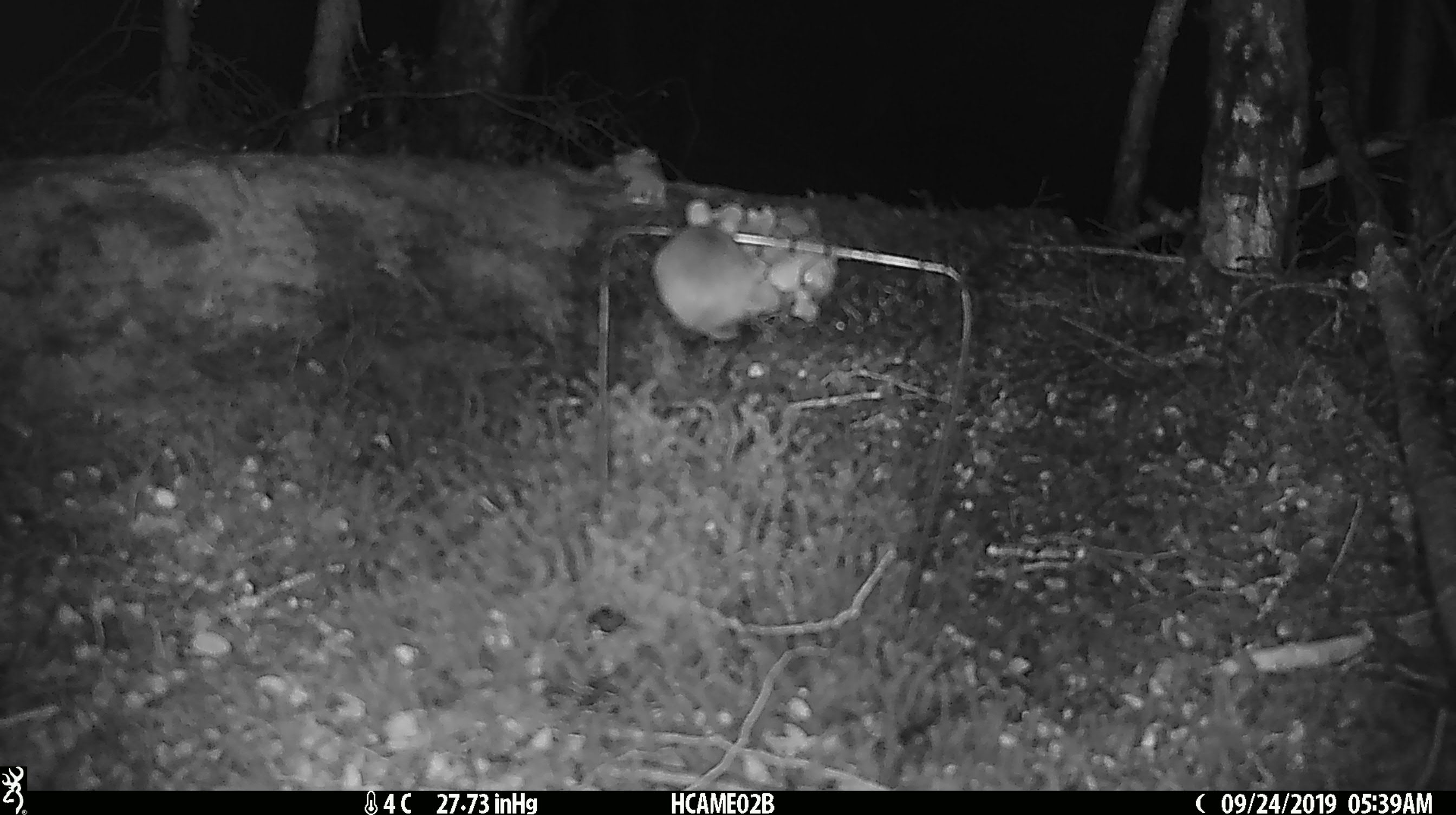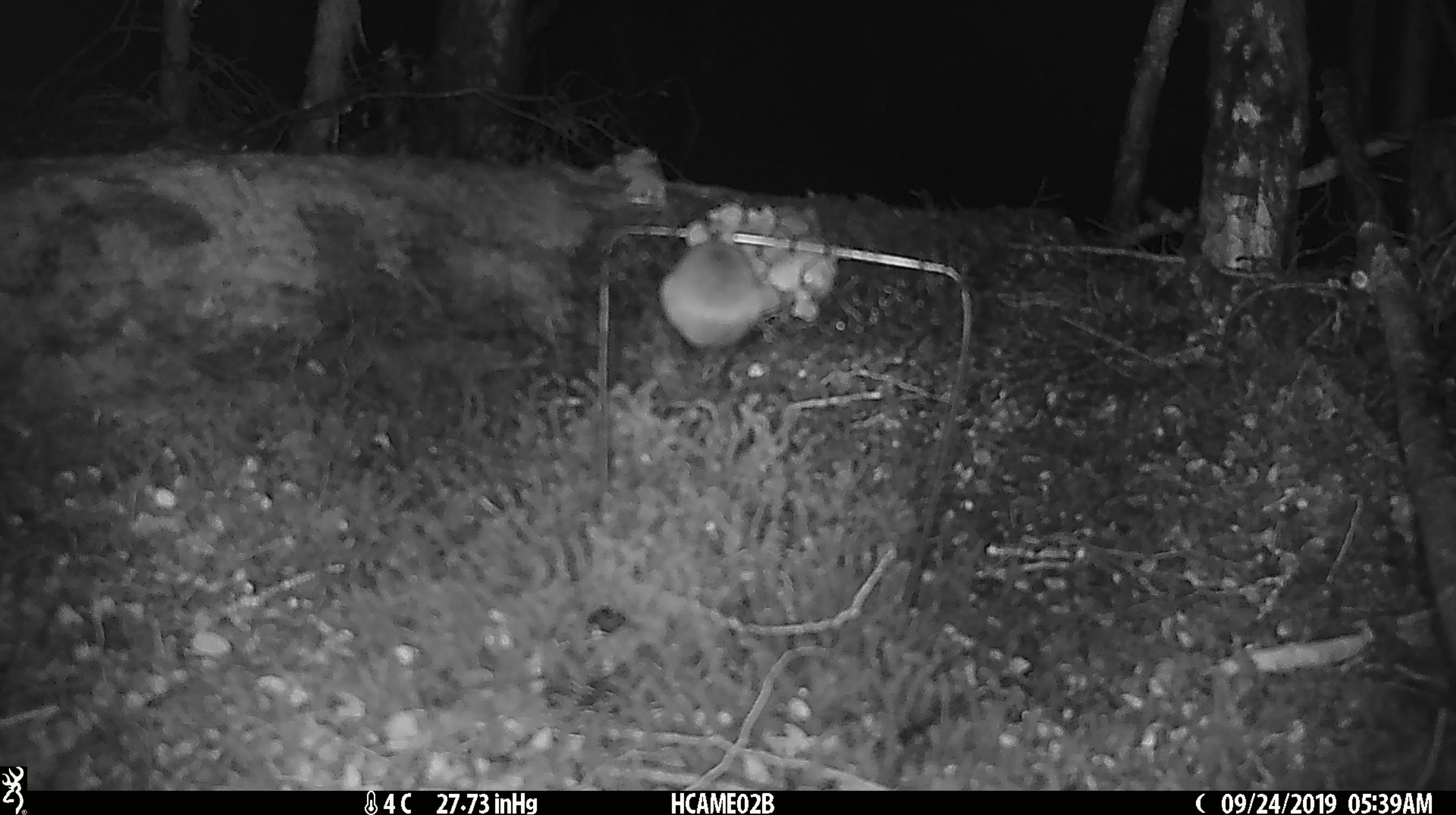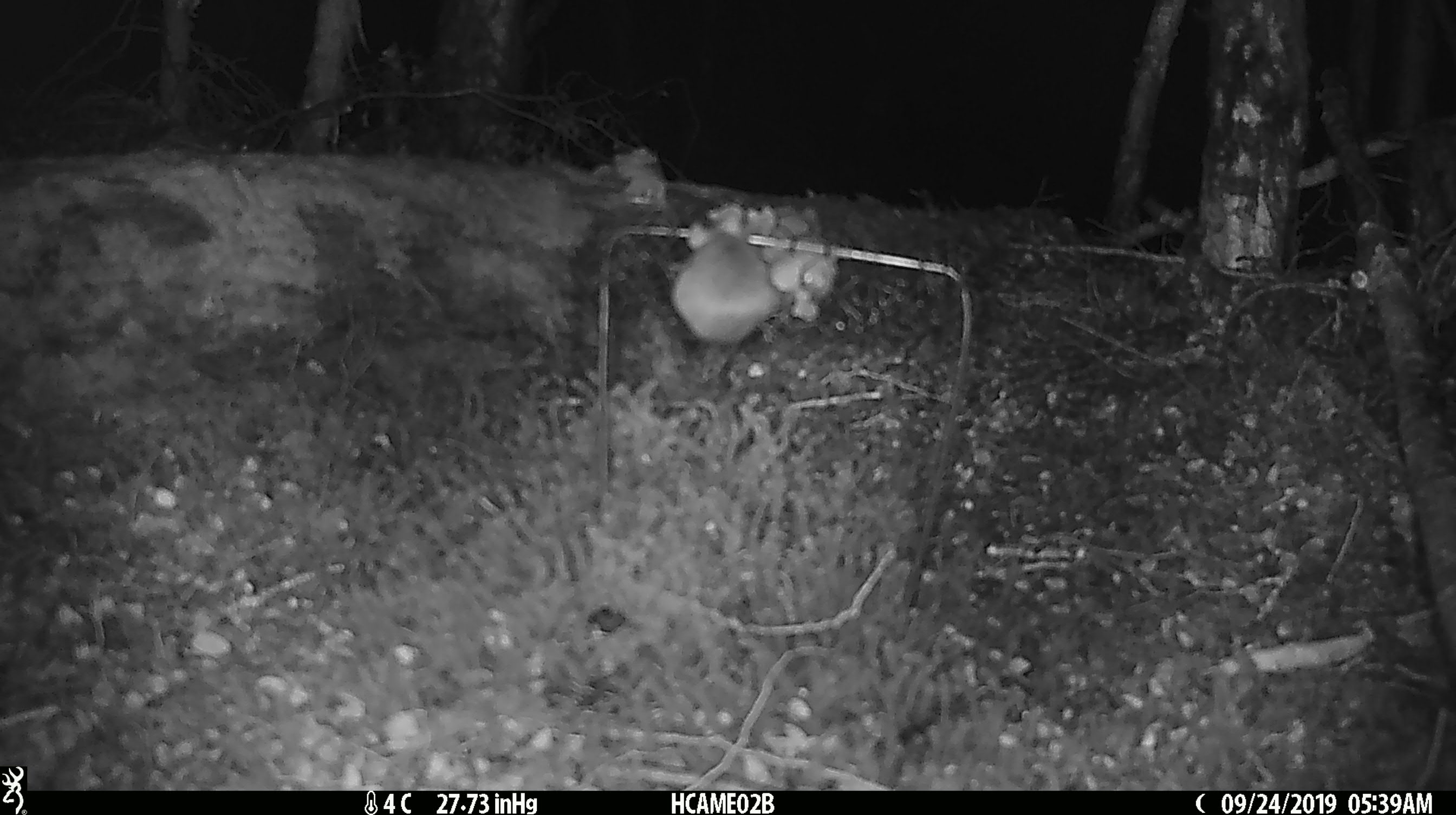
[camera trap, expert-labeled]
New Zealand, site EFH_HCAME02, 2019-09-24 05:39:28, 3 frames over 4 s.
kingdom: Animalia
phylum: Chordata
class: Mammalia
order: Rodentia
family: Muridae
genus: Mus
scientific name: Mus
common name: mouse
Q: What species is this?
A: Mouse (Mus).